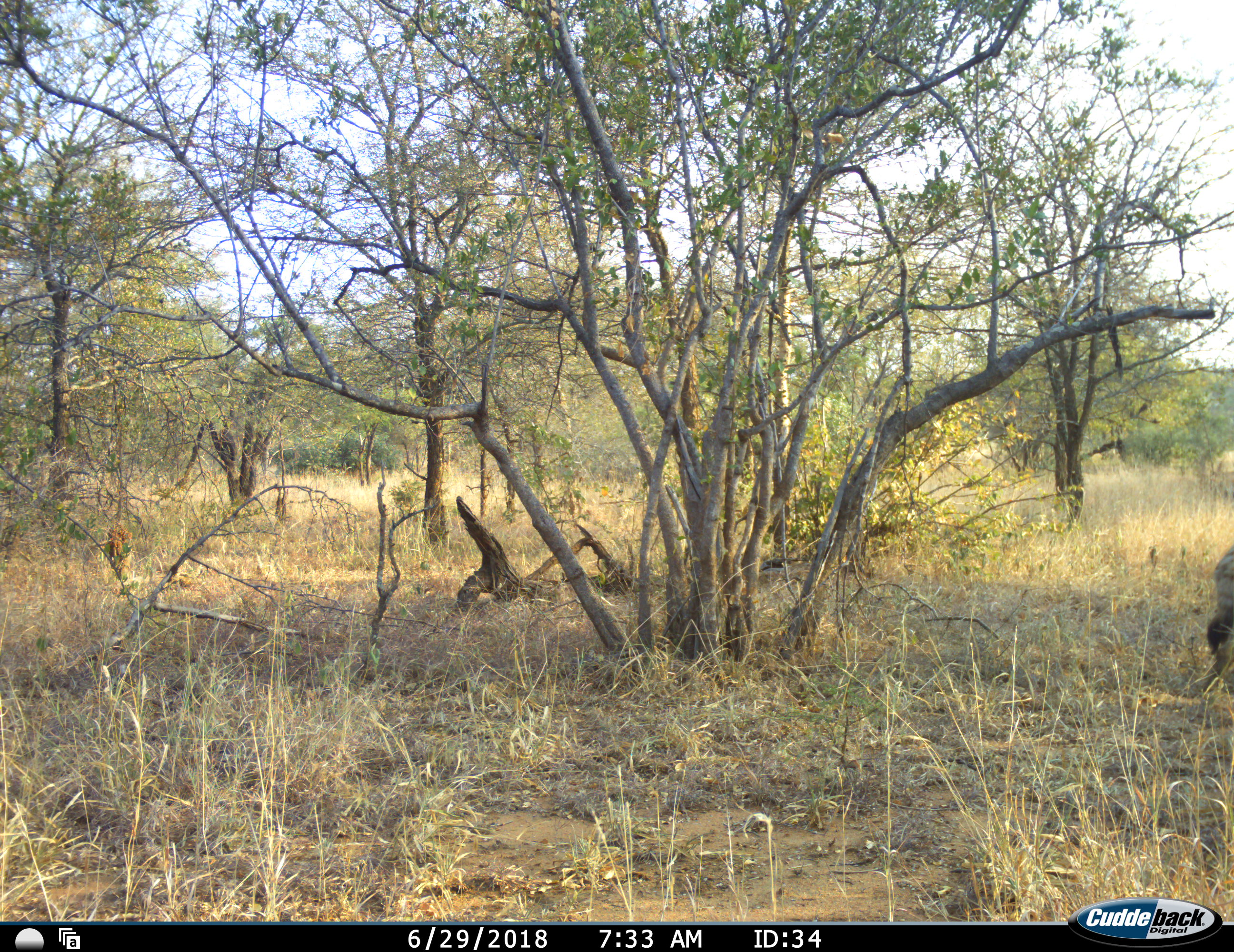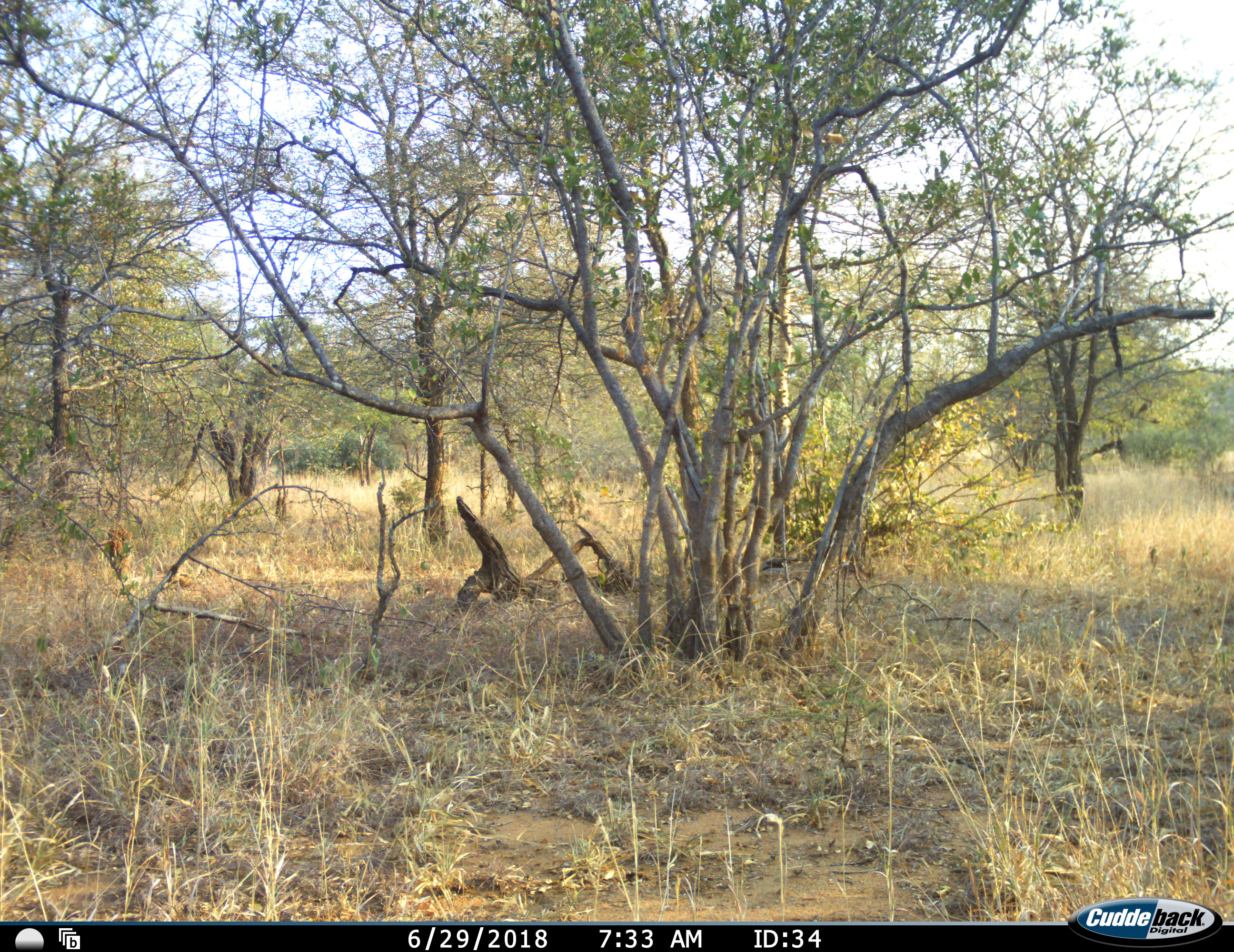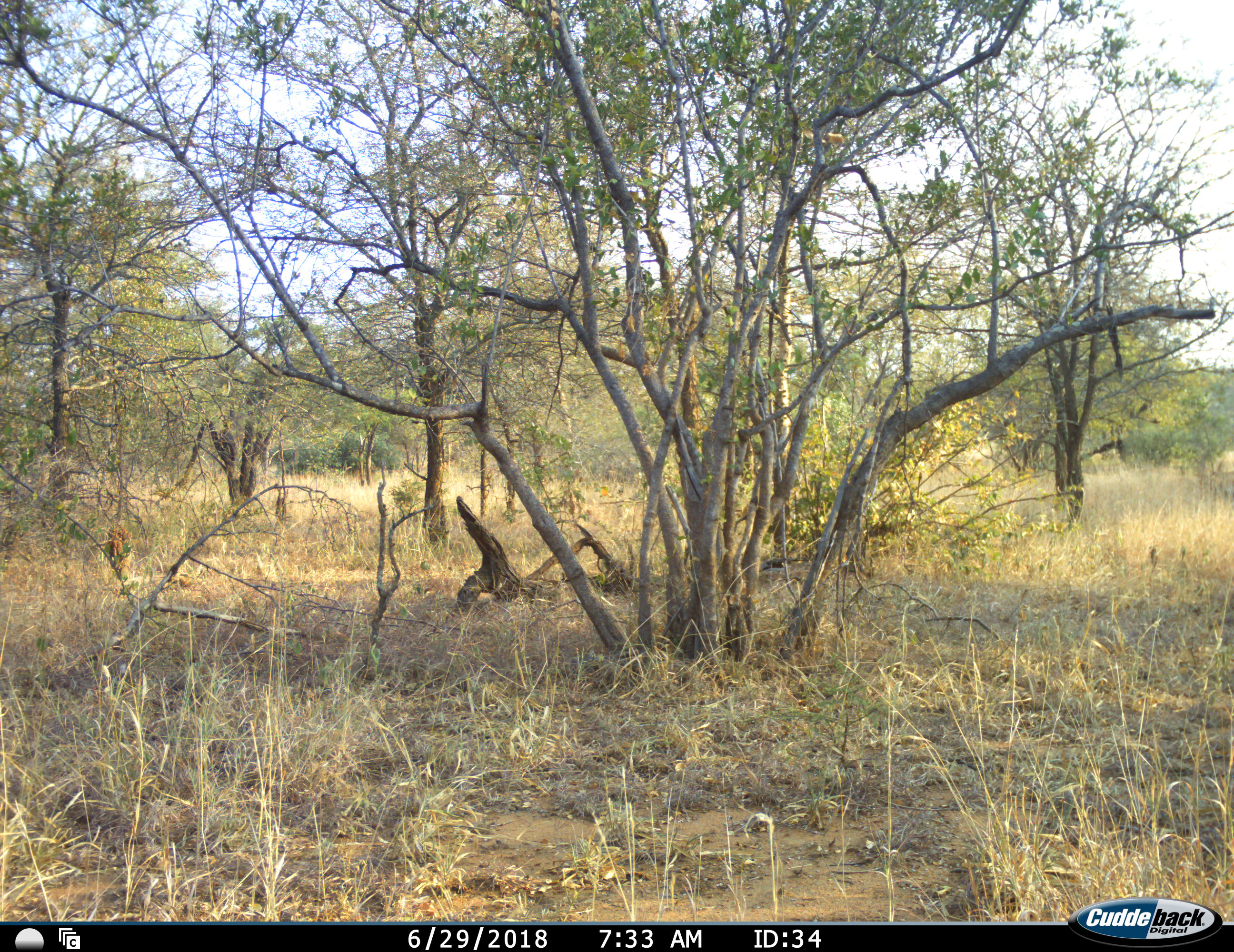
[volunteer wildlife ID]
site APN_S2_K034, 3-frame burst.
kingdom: Animalia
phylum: Chordata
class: Mammalia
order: Carnivora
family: Hyaenidae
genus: Crocuta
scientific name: Crocuta crocuta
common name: spotted hyena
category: hyenaspotted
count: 1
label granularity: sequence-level